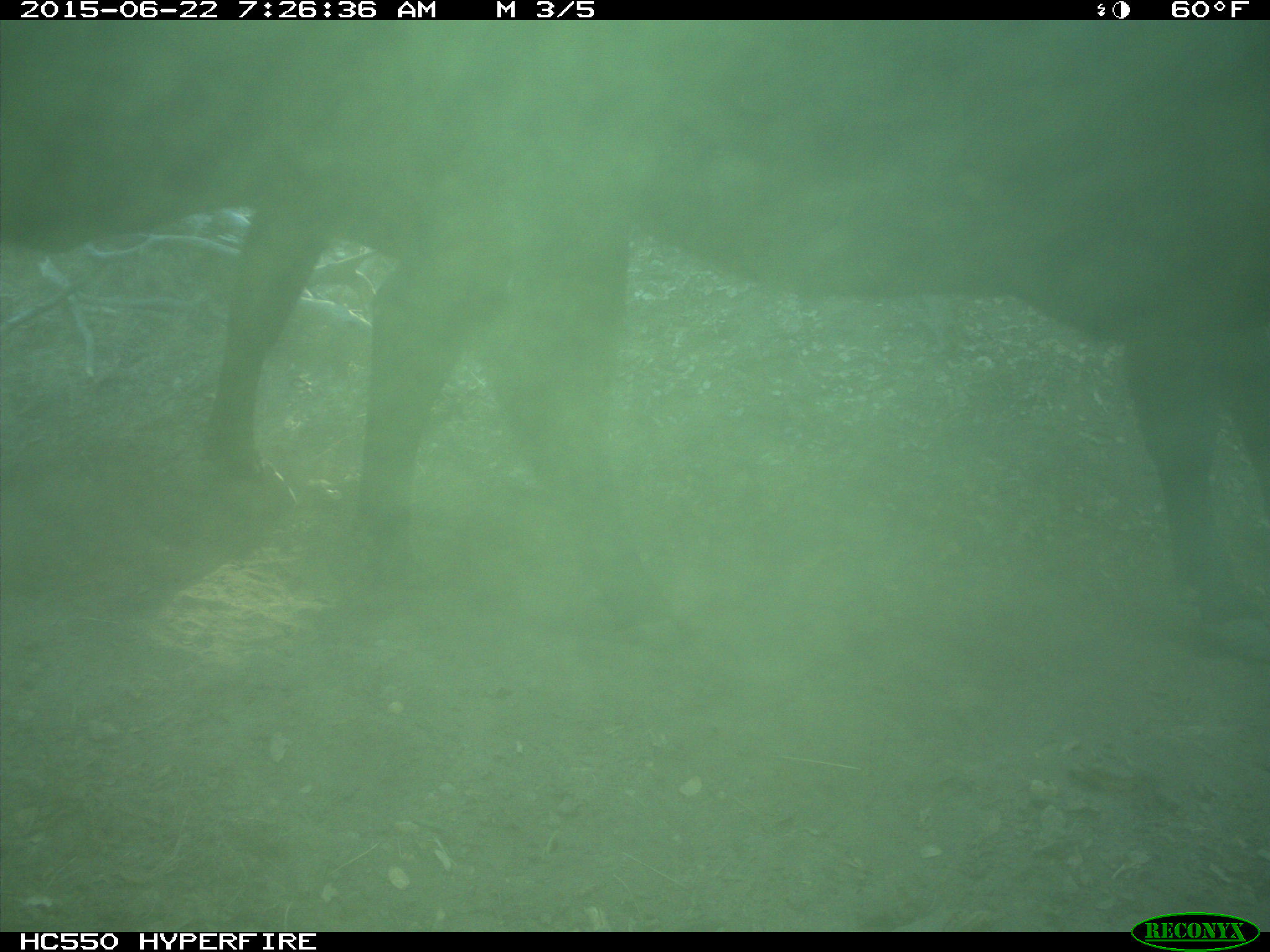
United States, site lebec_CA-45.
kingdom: Animalia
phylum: Chordata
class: Mammalia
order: Artiodactyla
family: Bovidae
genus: Bos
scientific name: Bos taurus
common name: domestic cow